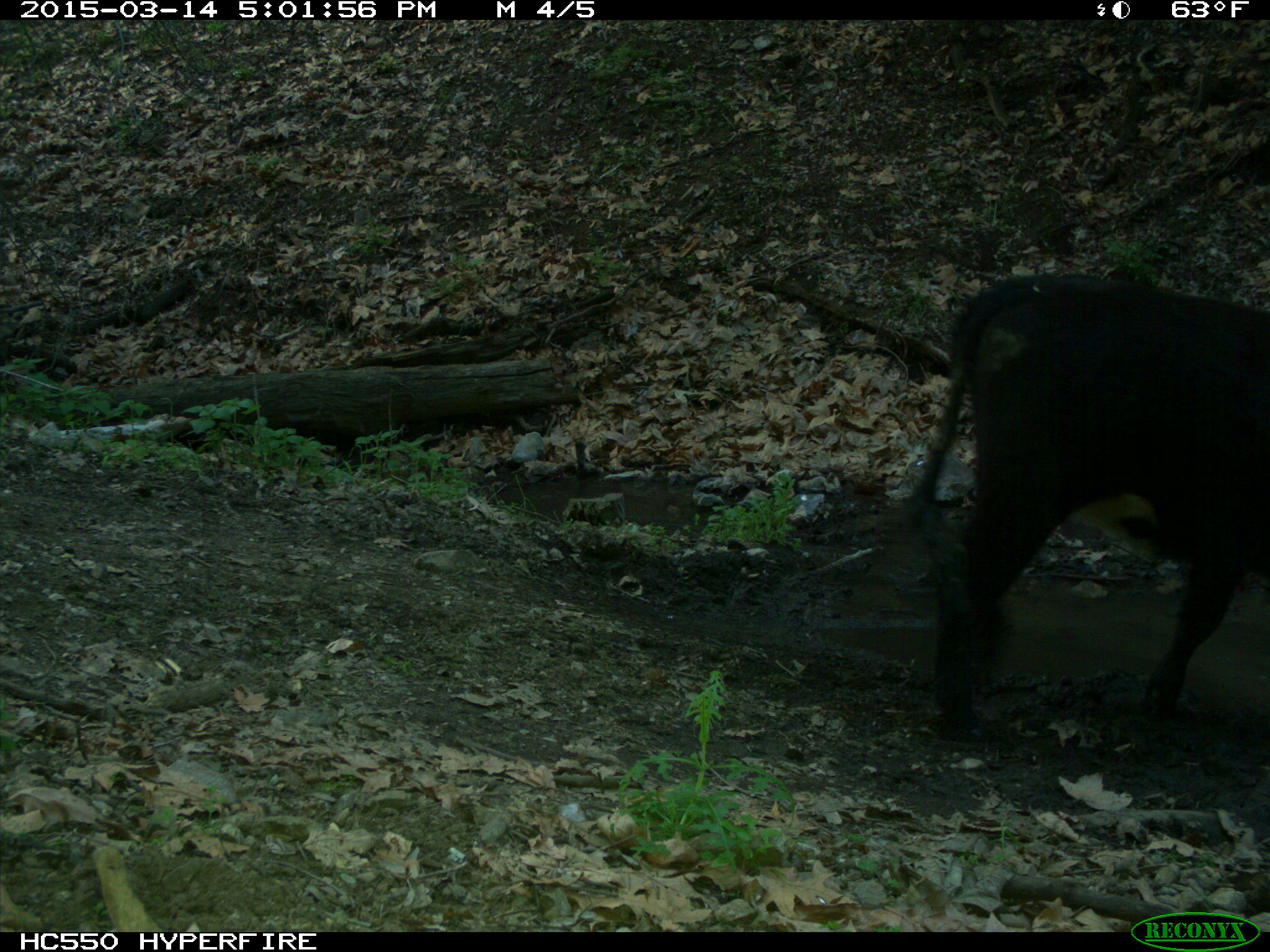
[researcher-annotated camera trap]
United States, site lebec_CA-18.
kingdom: Animalia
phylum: Chordata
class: Mammalia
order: Artiodactyla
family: Bovidae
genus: Bos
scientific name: Bos taurus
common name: domestic cow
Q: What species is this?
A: Bos taurus (domestic cow).